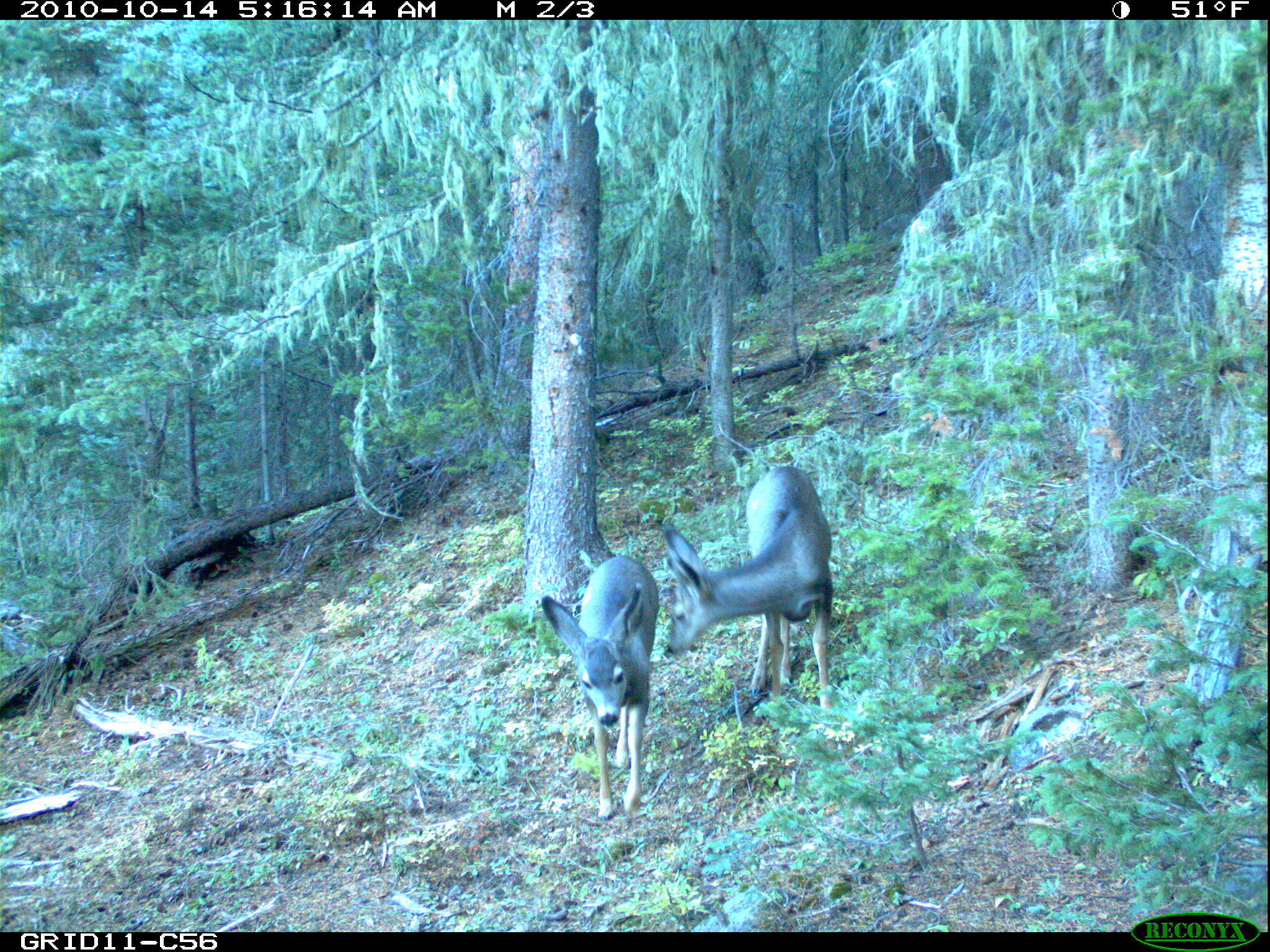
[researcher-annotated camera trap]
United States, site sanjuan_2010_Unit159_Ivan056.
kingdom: Animalia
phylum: Chordata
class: Mammalia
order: Artiodactyla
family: Cervidae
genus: Odocoileus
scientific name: Odocoileus hemionus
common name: mule deer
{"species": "Odocoileus hemionus (mule deer)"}